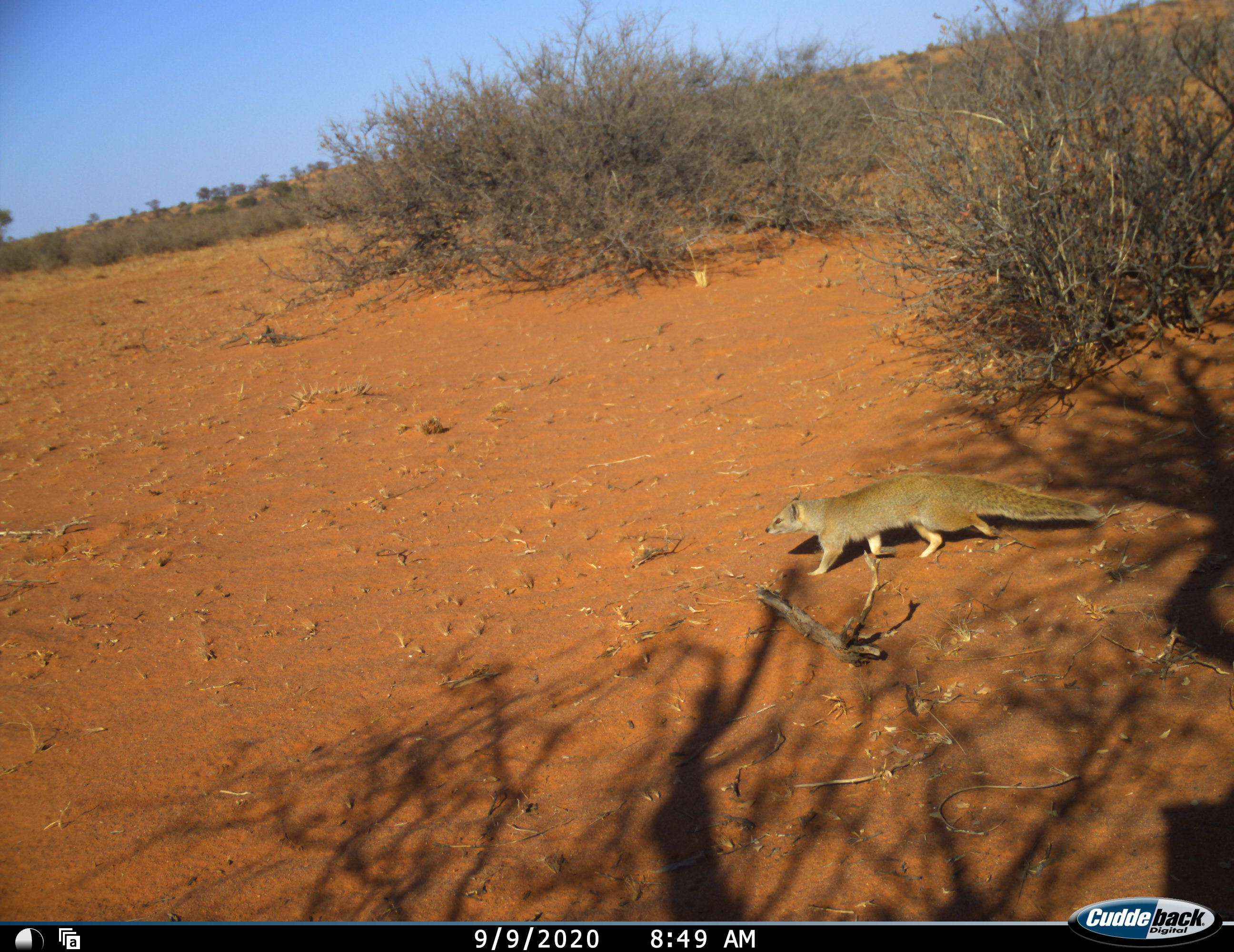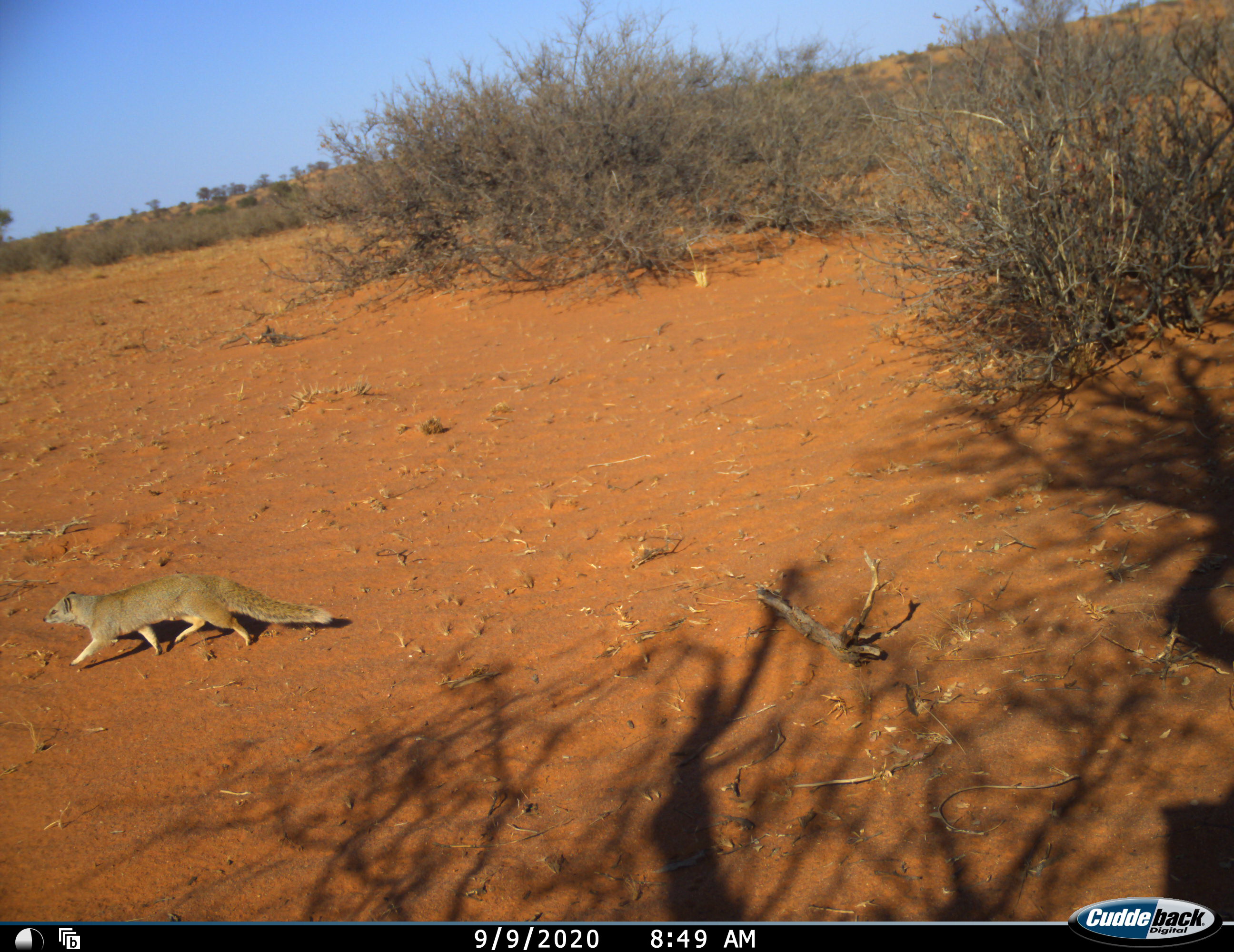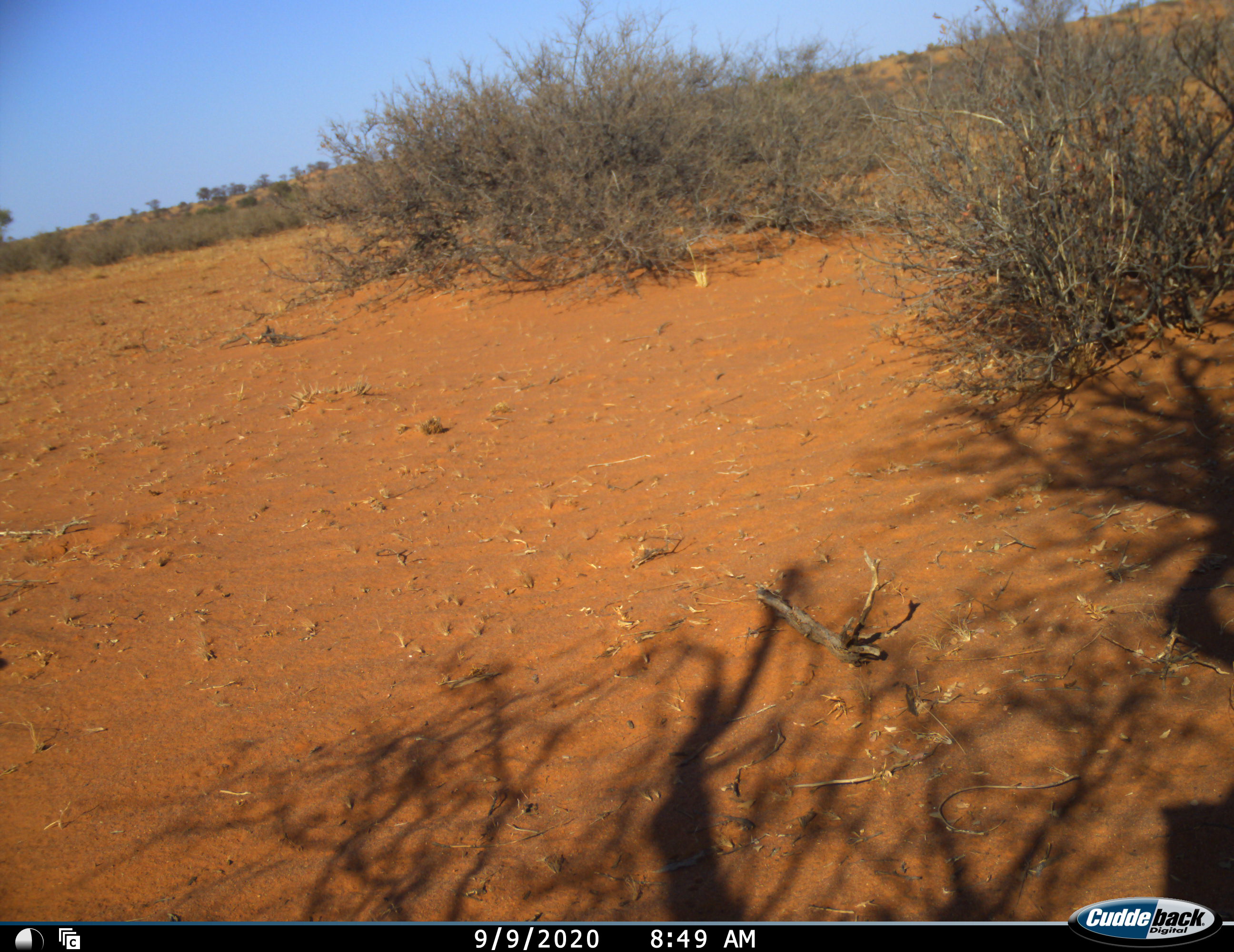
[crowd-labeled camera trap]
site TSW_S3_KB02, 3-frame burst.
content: unidentified animal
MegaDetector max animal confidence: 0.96